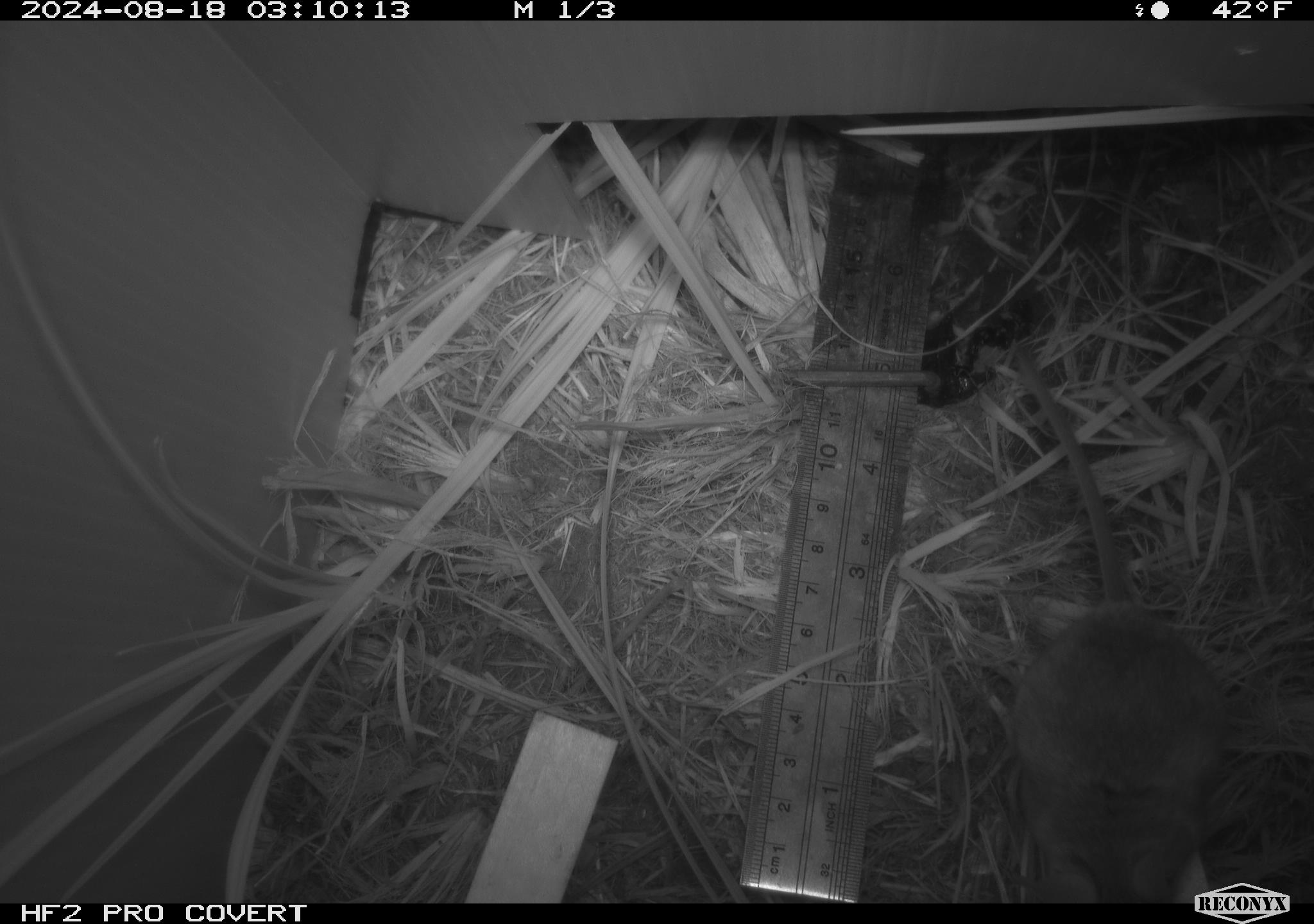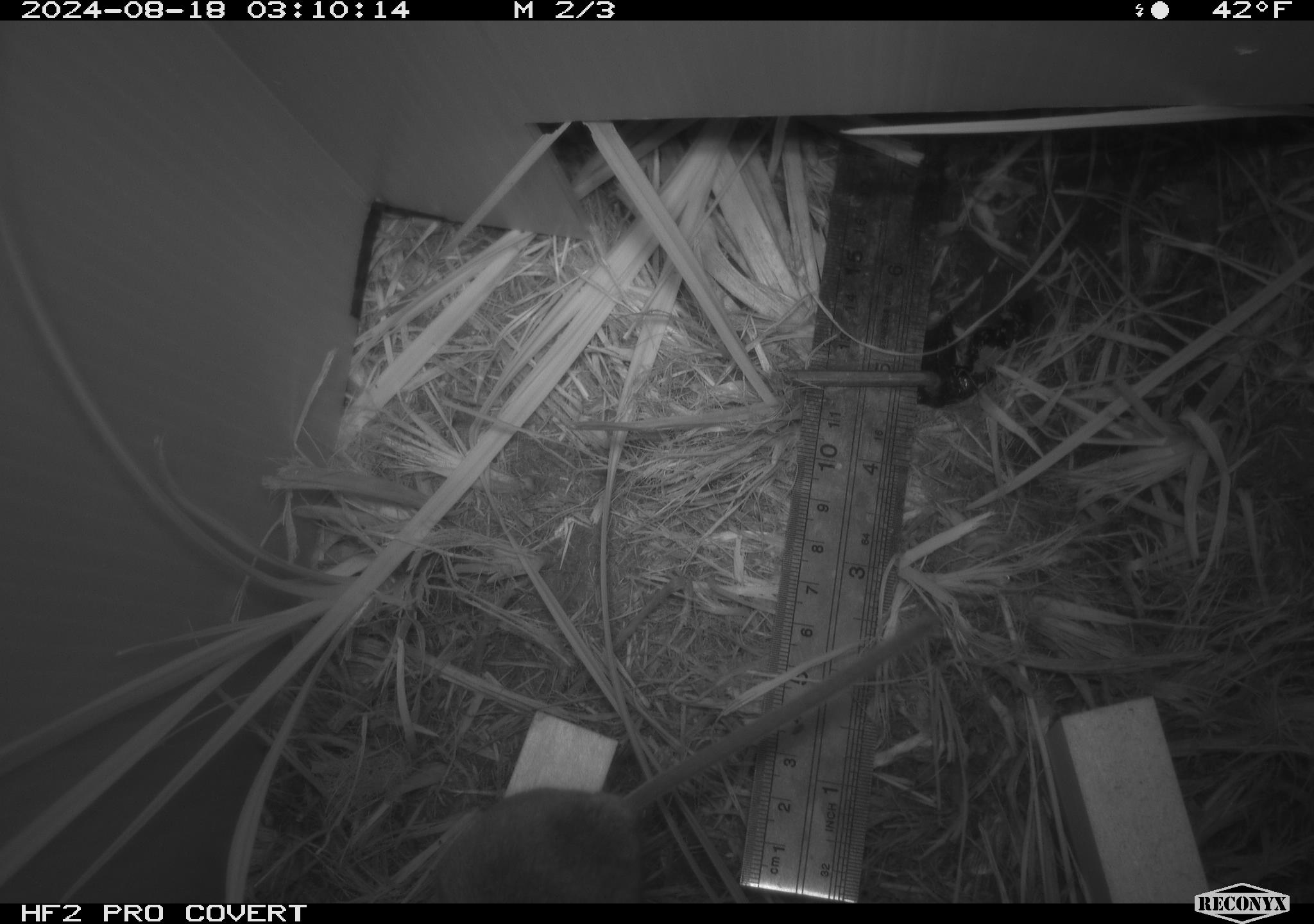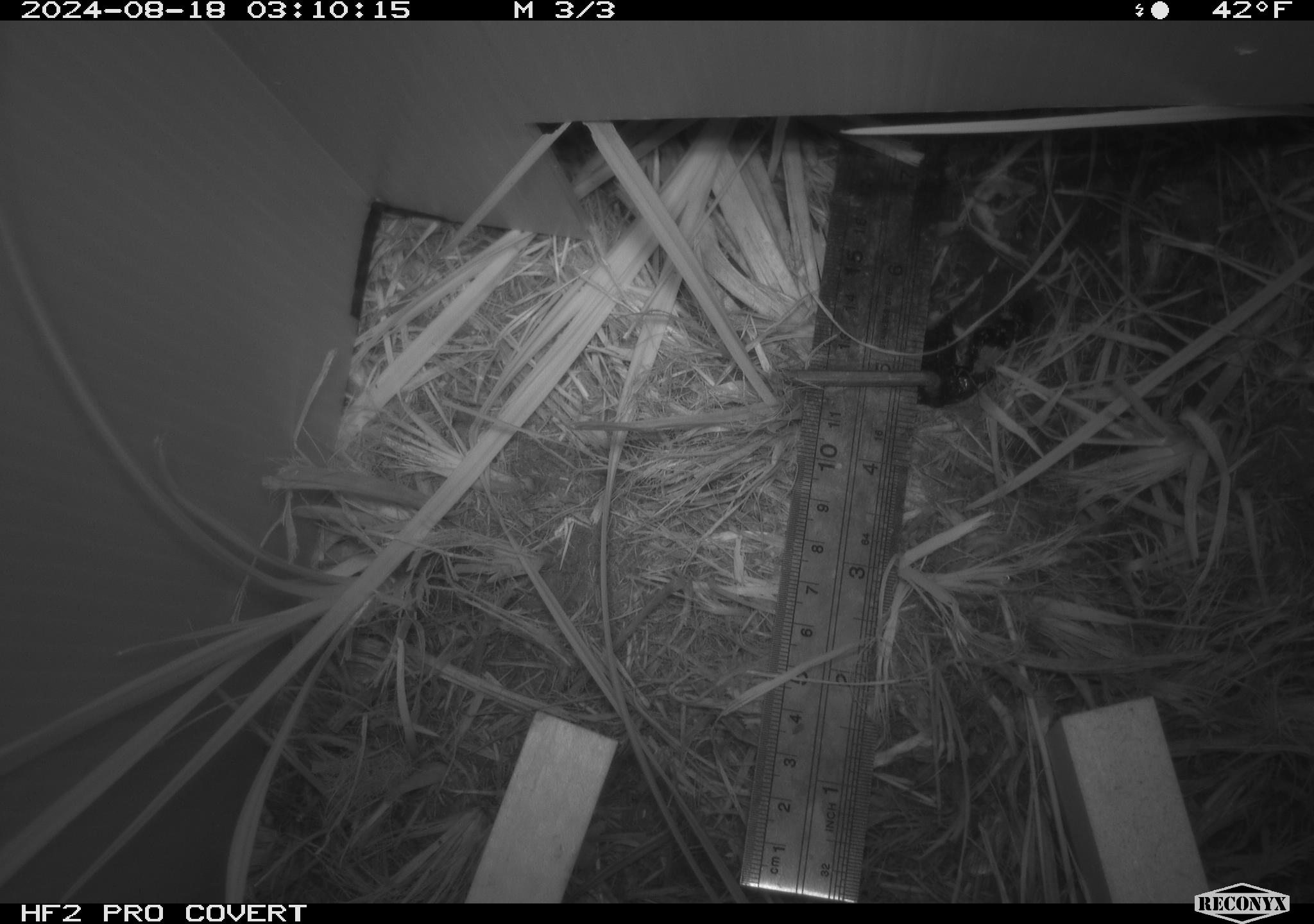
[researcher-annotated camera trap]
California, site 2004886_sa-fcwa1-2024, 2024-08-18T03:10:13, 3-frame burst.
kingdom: Animalia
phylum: Chordata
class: Mammalia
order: Rodentia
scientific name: Rodentia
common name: mouse species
Mouse species (Rodentia).